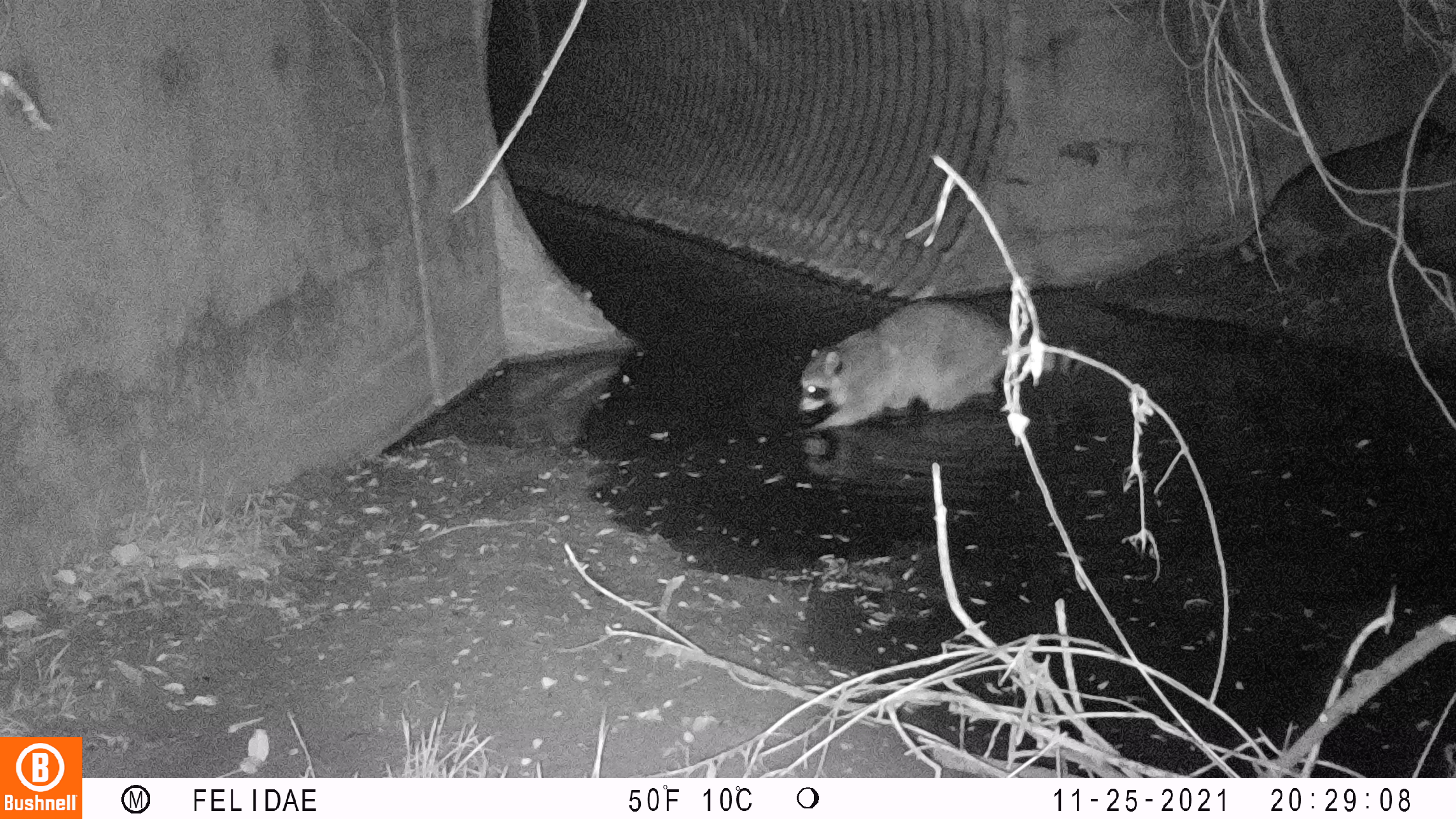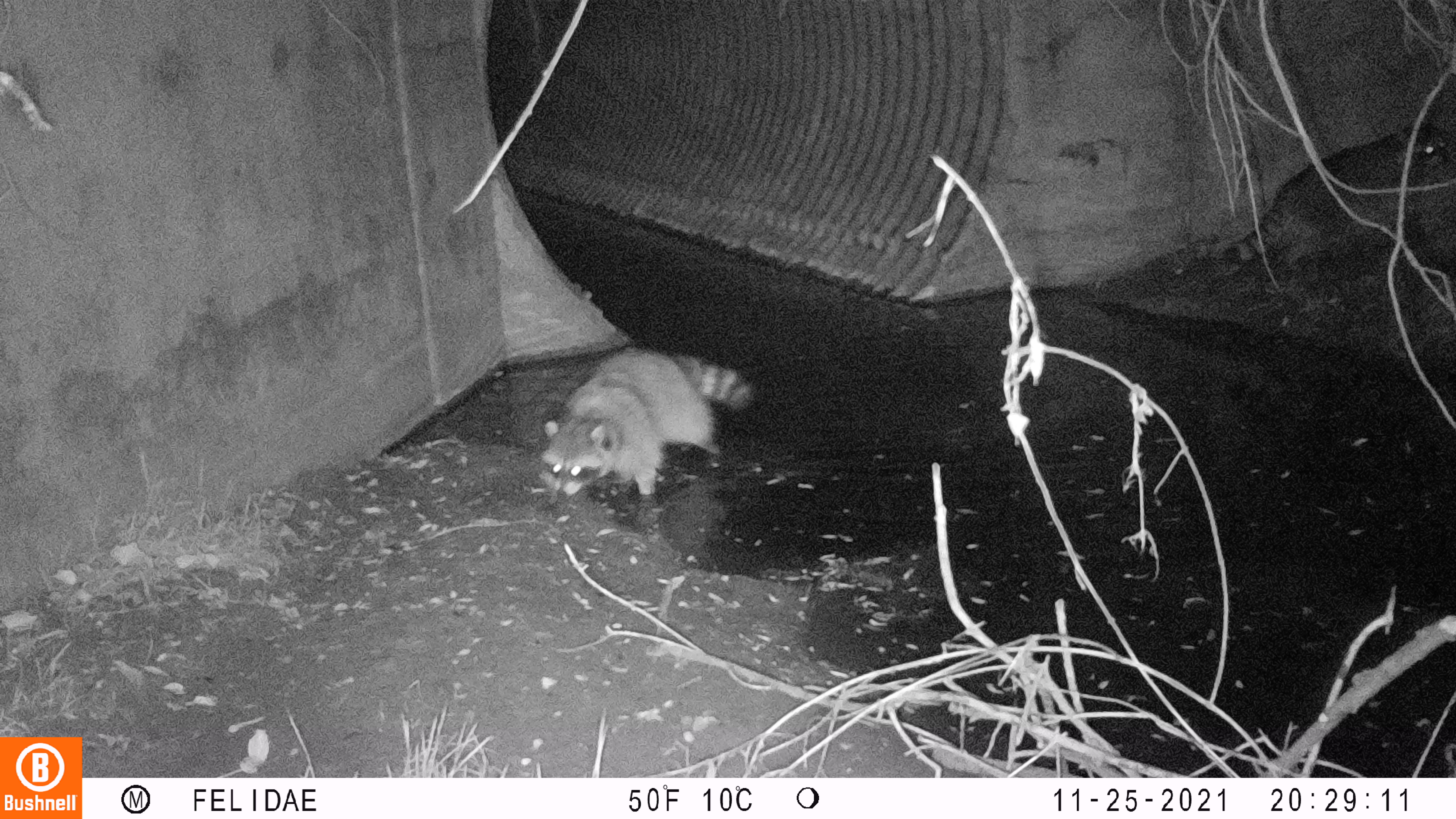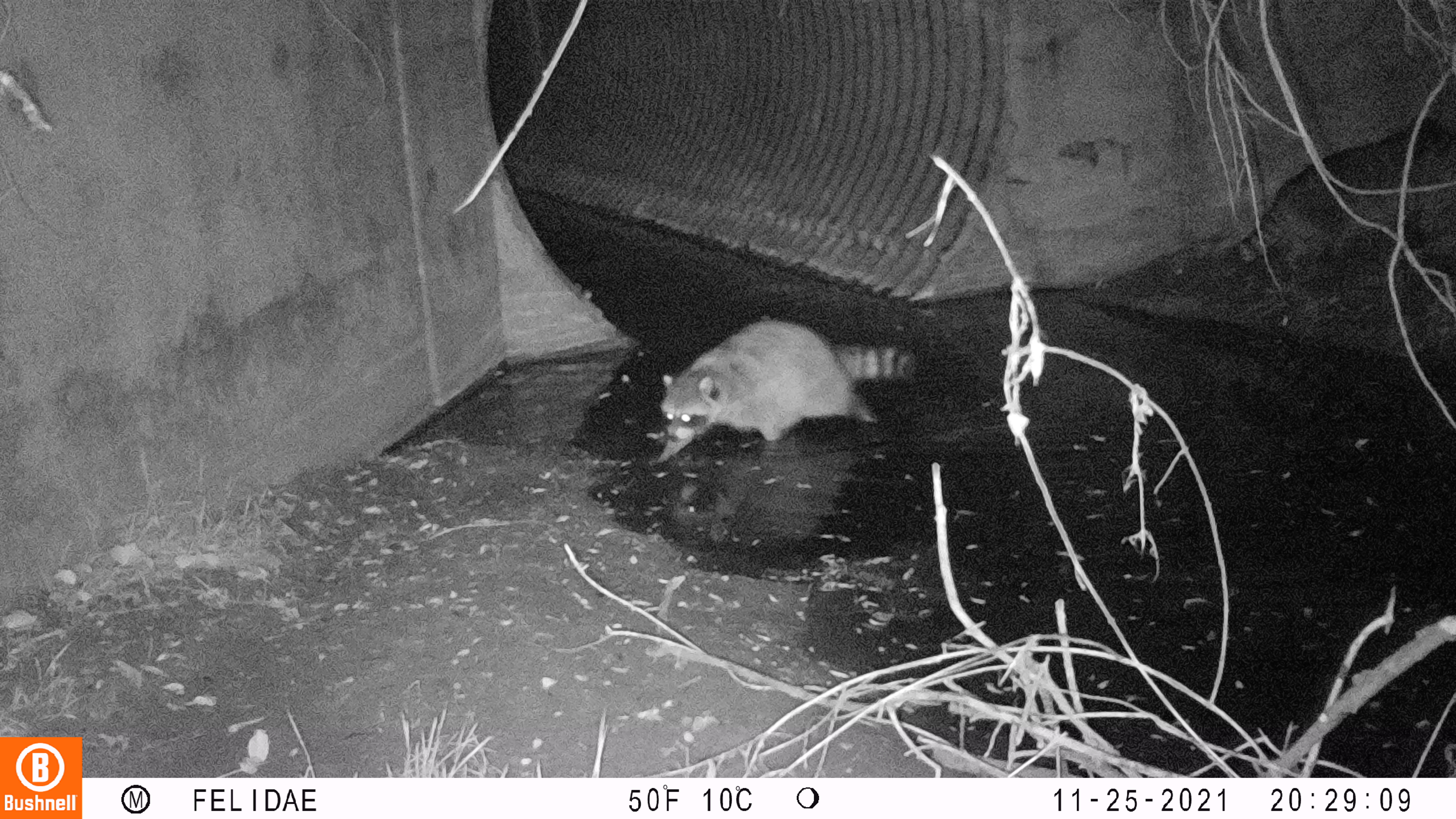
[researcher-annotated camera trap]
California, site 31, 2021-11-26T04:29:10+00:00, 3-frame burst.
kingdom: Animalia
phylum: Chordata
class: Mammalia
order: Carnivora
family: Procyonidae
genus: Procyon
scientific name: Procyon lotor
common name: raccoon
Raccoon (Procyon lotor).